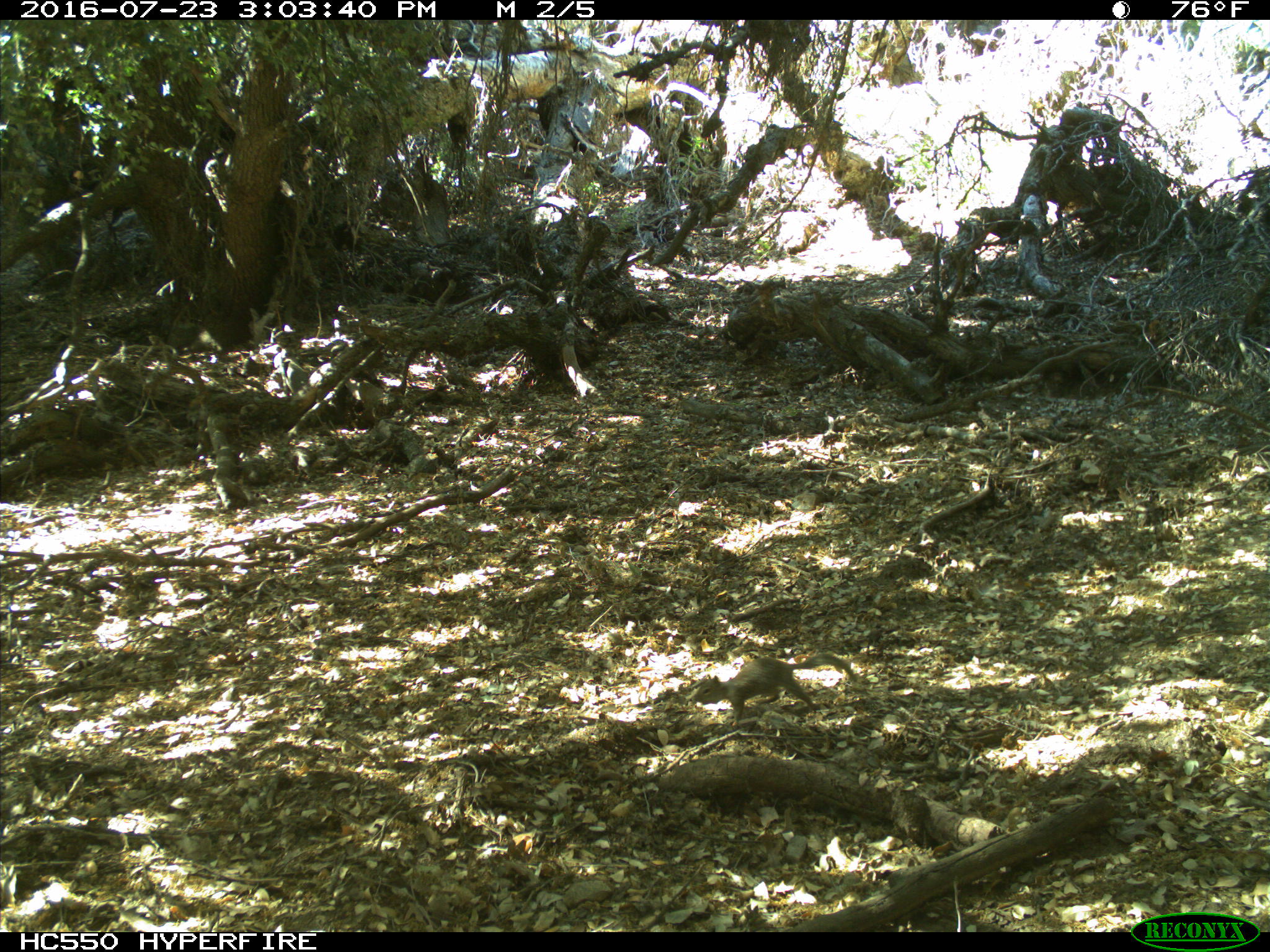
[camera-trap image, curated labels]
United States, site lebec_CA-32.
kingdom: Animalia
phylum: Chordata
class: Mammalia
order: Rodentia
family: Sciuridae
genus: Otospermophilus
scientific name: Otospermophilus beecheyi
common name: california ground squirrel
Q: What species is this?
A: Otospermophilus beecheyi (california ground squirrel).